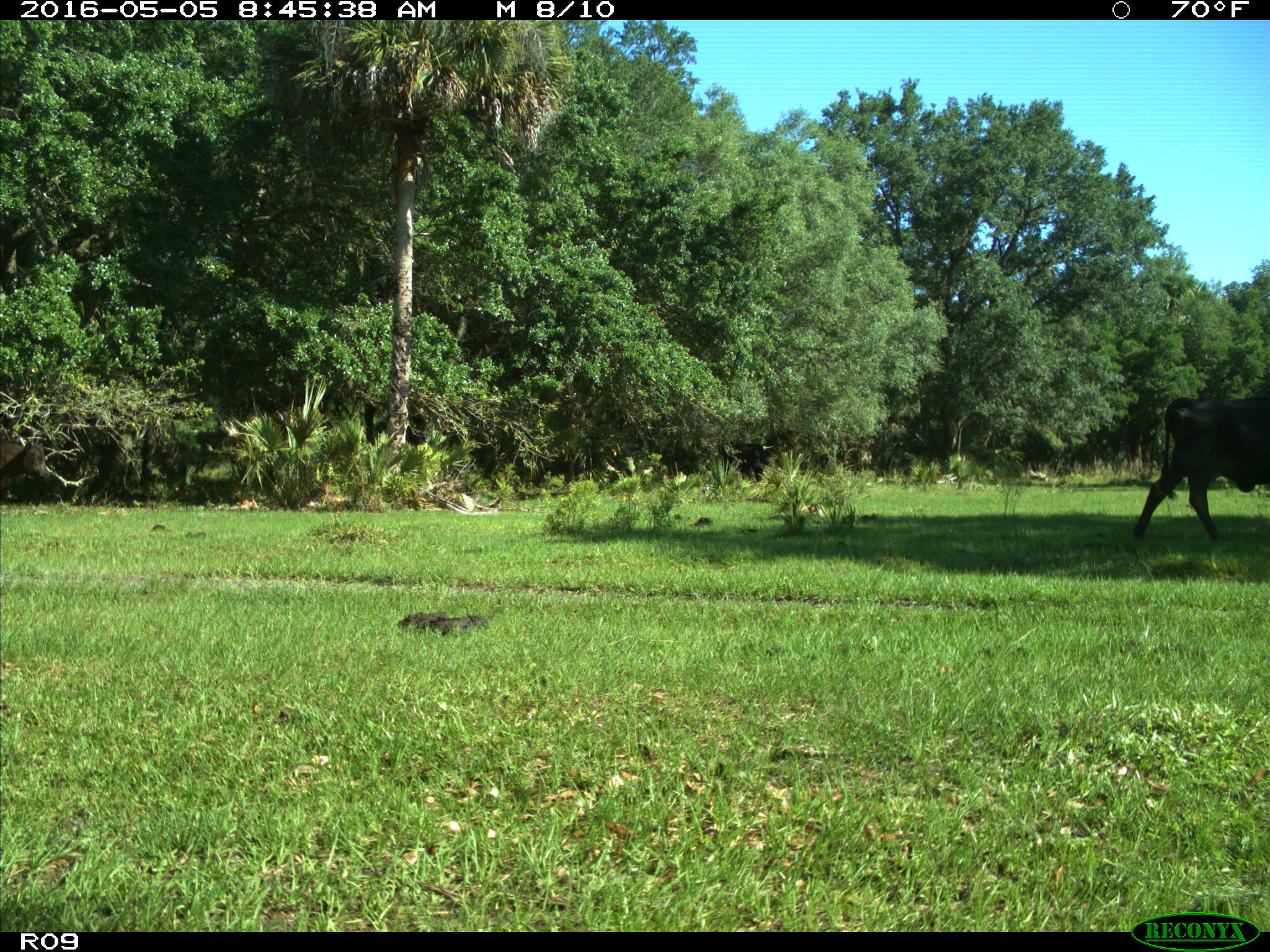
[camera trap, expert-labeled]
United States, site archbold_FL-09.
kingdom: Animalia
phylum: Chordata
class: Mammalia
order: Artiodactyla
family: Bovidae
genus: Bos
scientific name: Bos taurus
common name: domestic cow